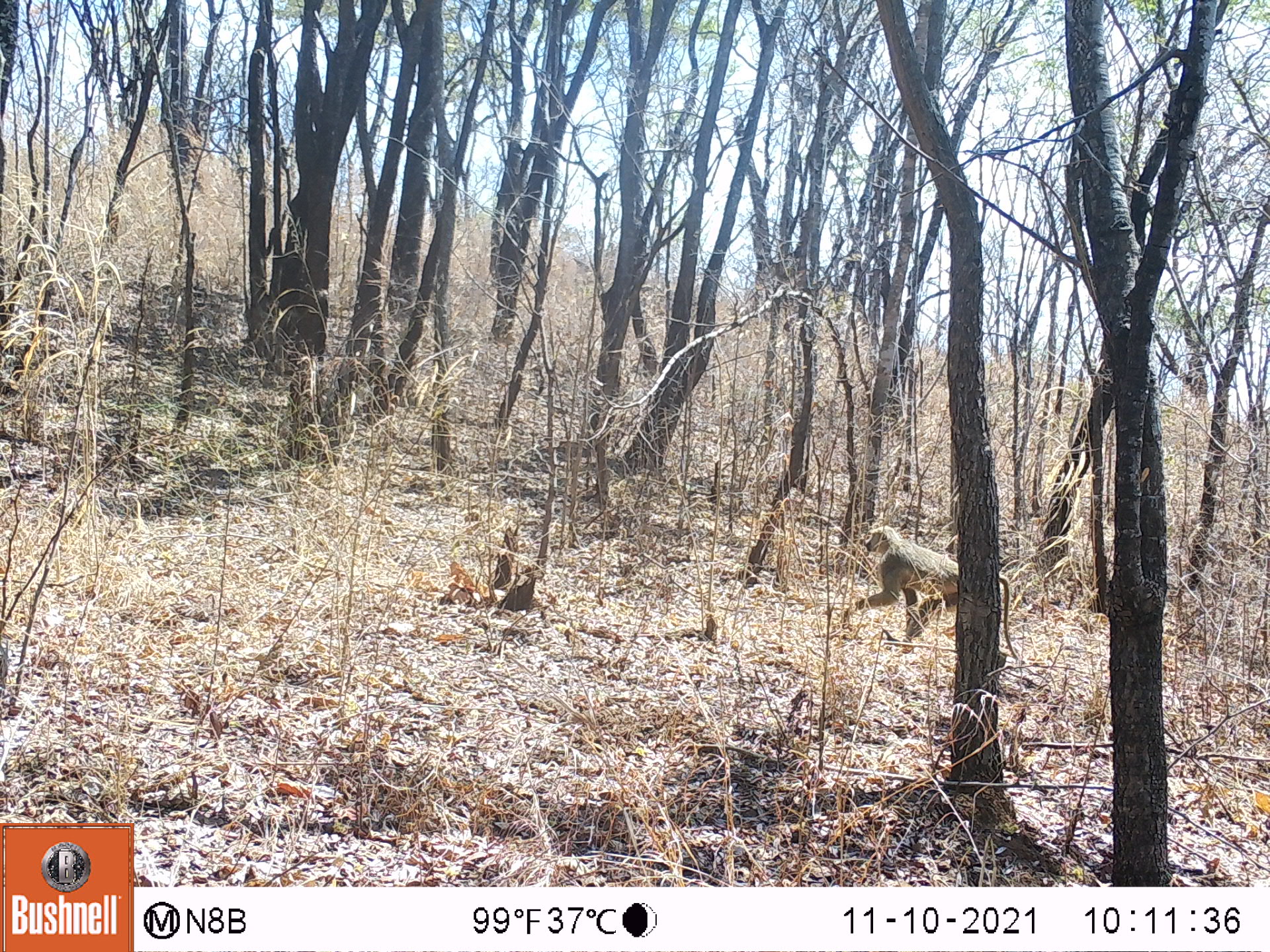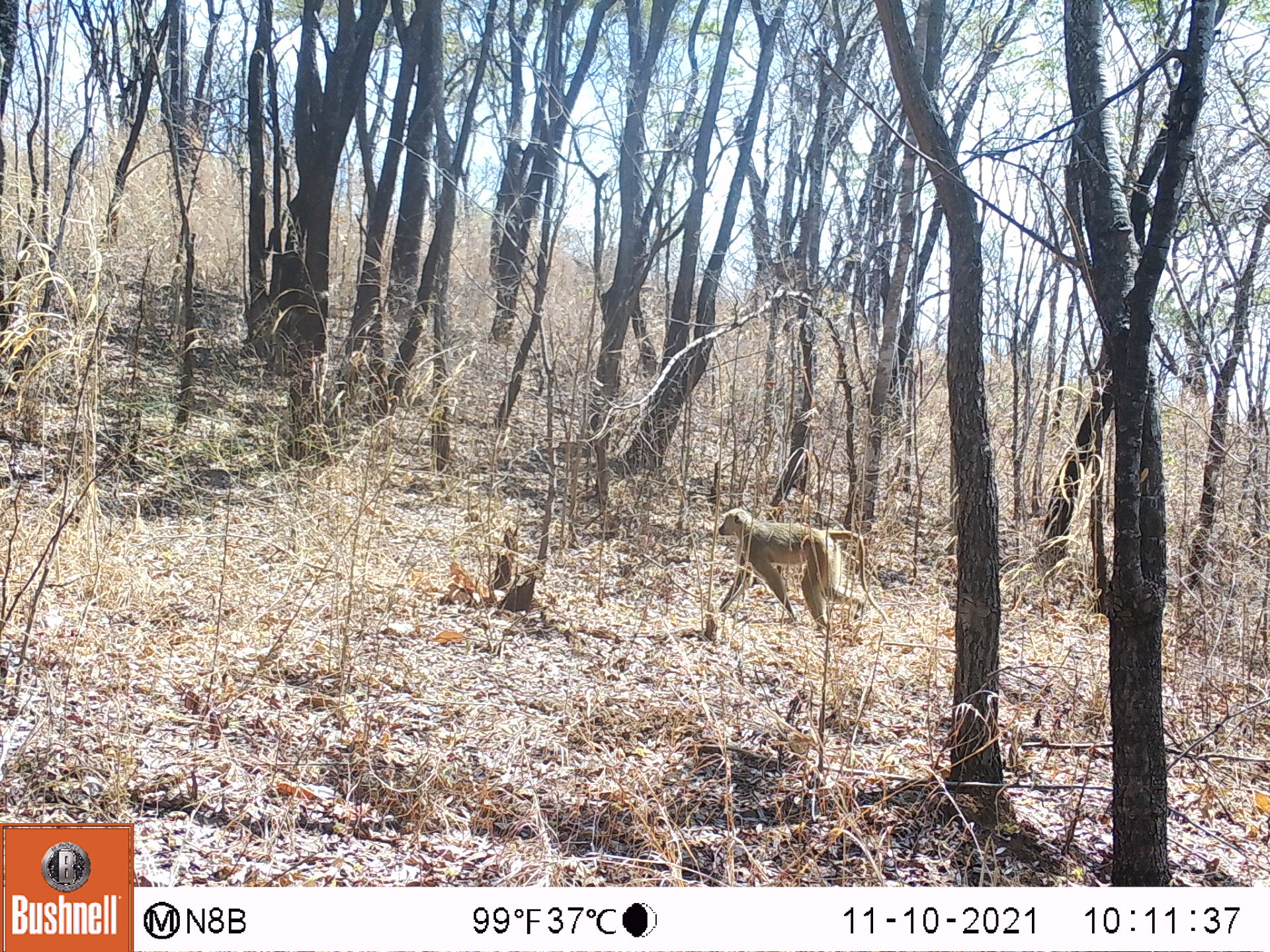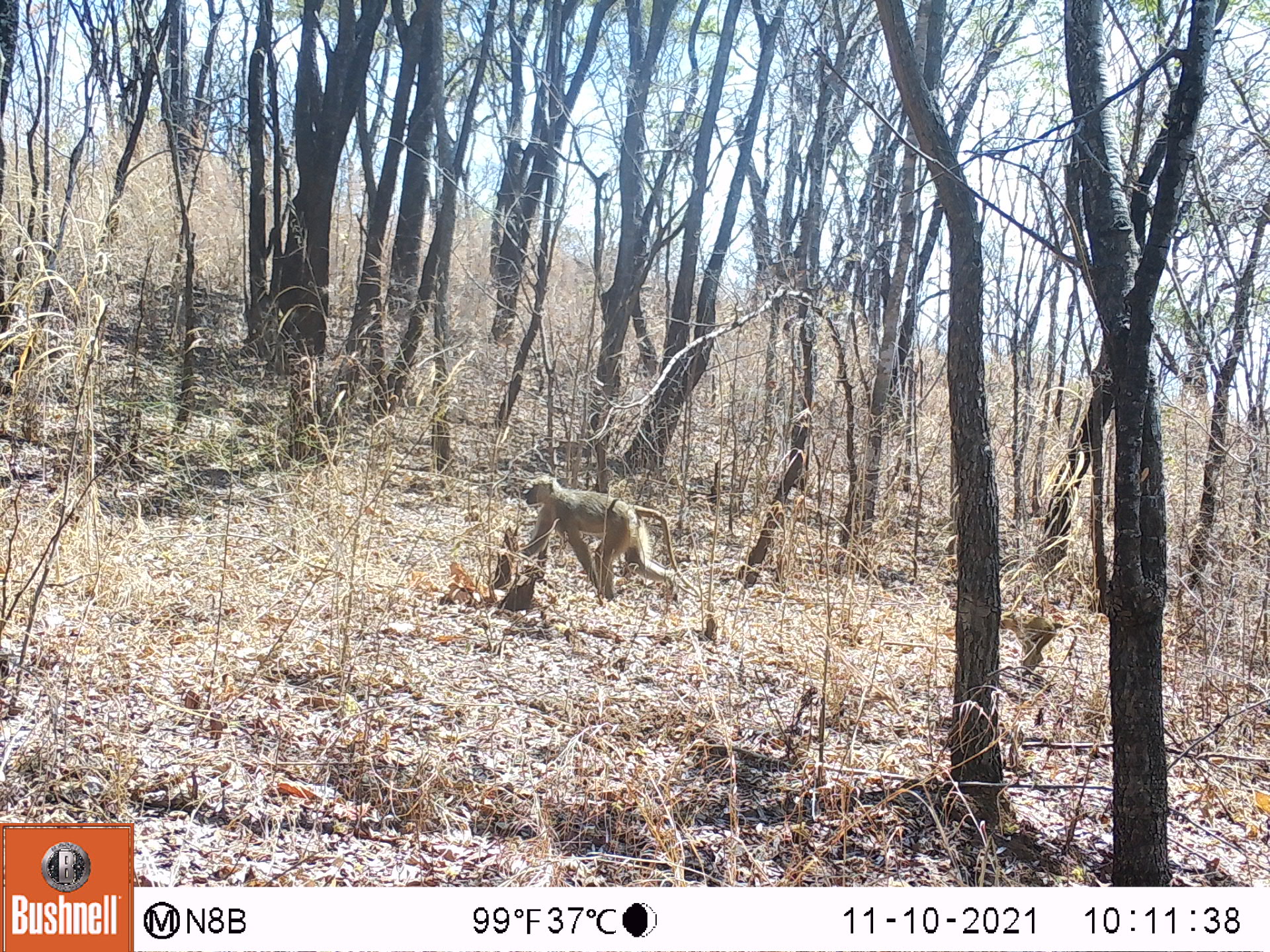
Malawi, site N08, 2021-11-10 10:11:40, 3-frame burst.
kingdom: Animalia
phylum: Chordata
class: Mammalia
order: Primates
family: Cercopithecidae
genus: Papio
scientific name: Papio cynocephalus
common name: yellow baboon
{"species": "yellow baboon (Papio cynocephalus)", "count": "1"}